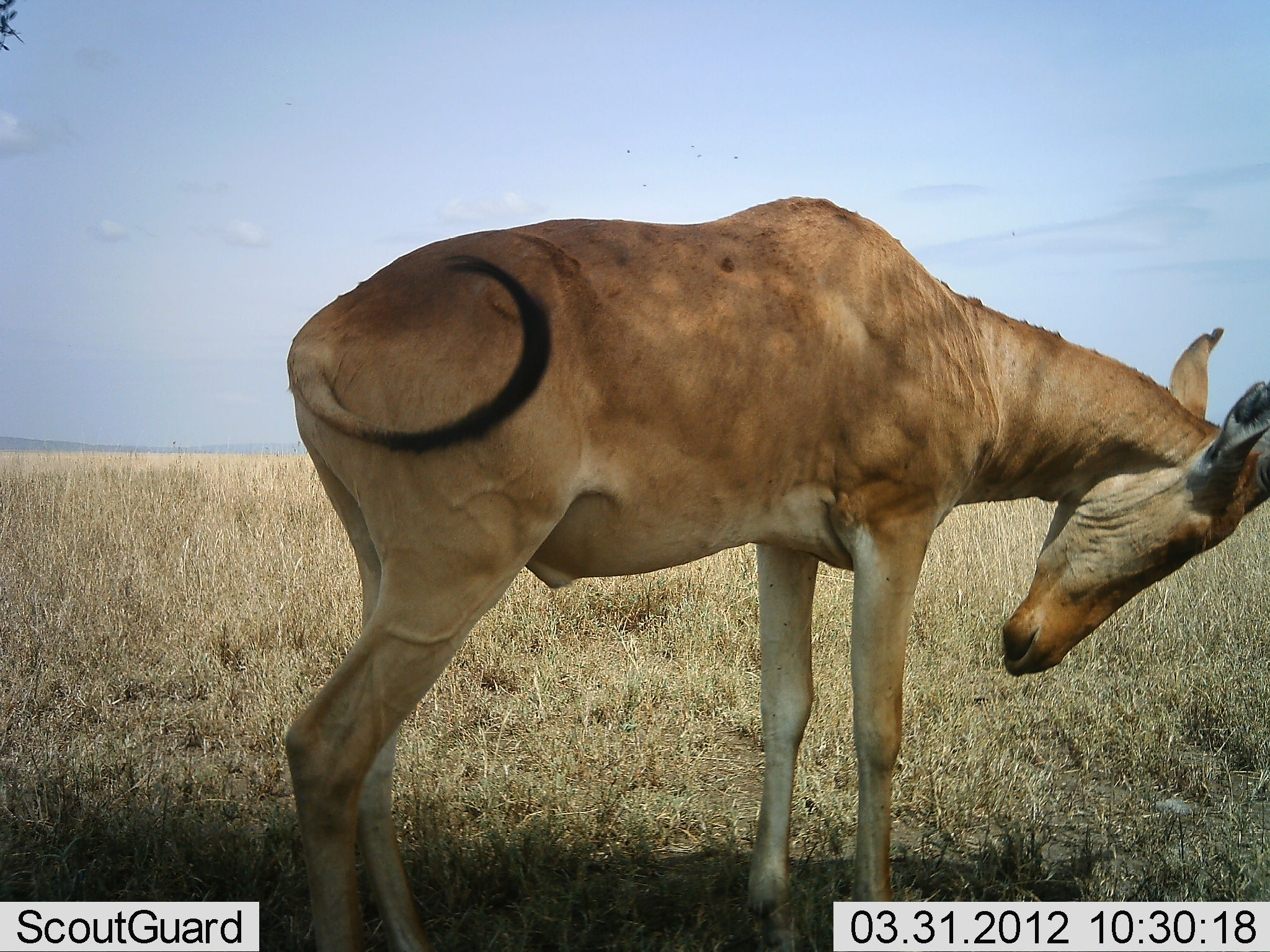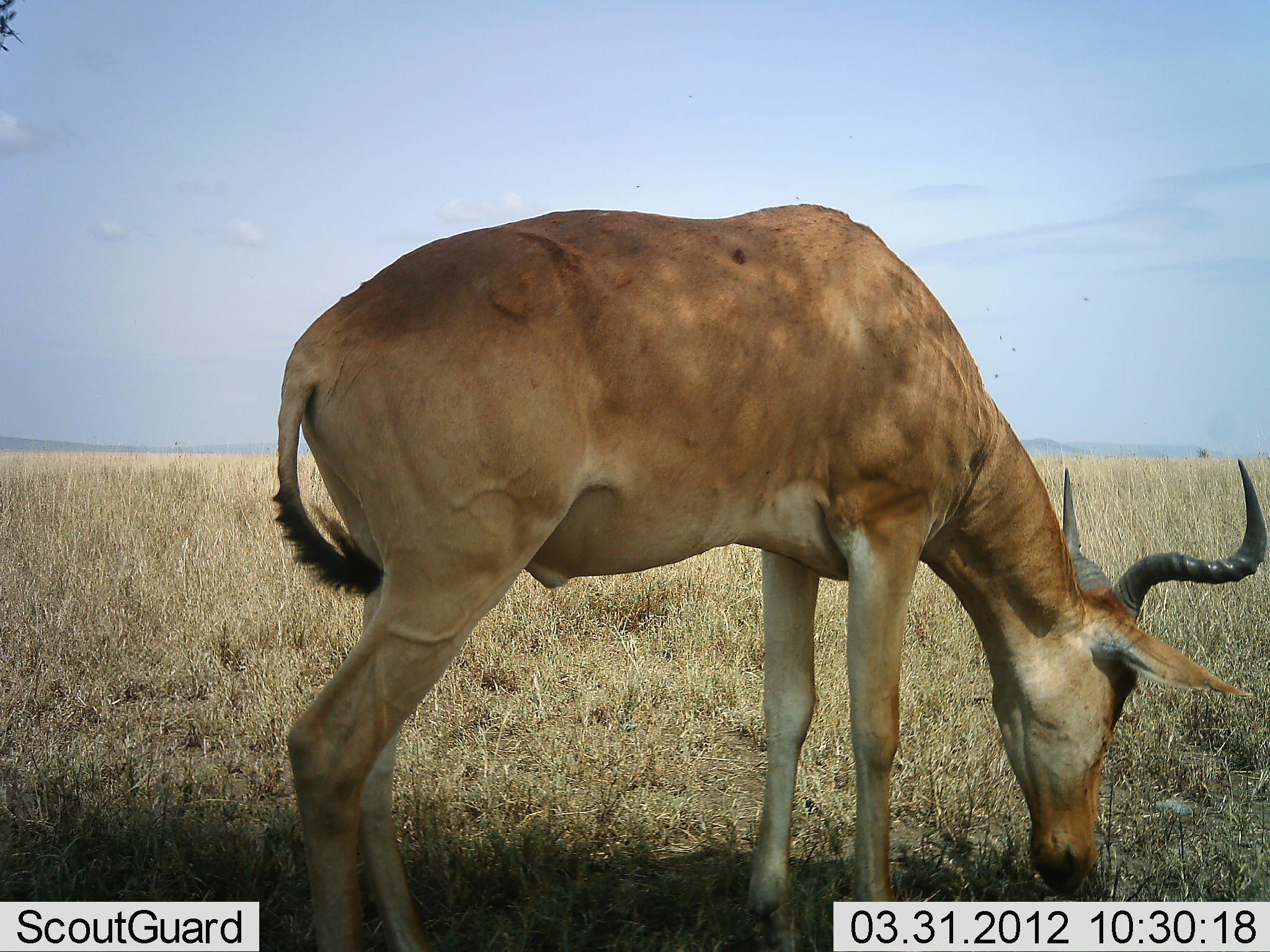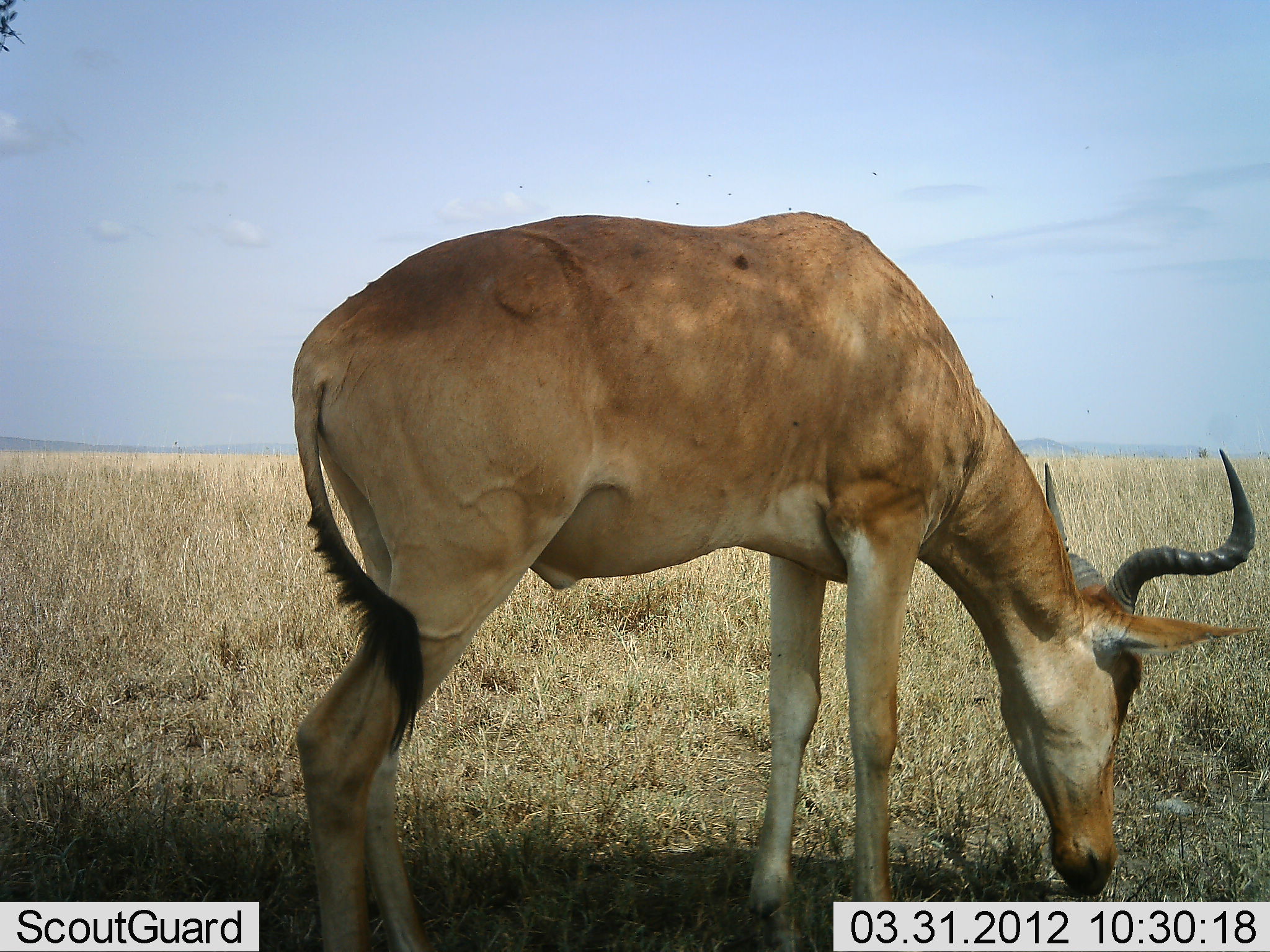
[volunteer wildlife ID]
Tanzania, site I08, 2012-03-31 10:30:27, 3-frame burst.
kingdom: Animalia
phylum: Chordata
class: Mammalia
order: Artiodactyla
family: Bovidae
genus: Alcelaphus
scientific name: Alcelaphus buselaphus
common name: hartebeest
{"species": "hartebeest (Alcelaphus buselaphus)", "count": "1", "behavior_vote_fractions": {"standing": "21%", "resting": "0%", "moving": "0%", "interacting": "0%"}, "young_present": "0%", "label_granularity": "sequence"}